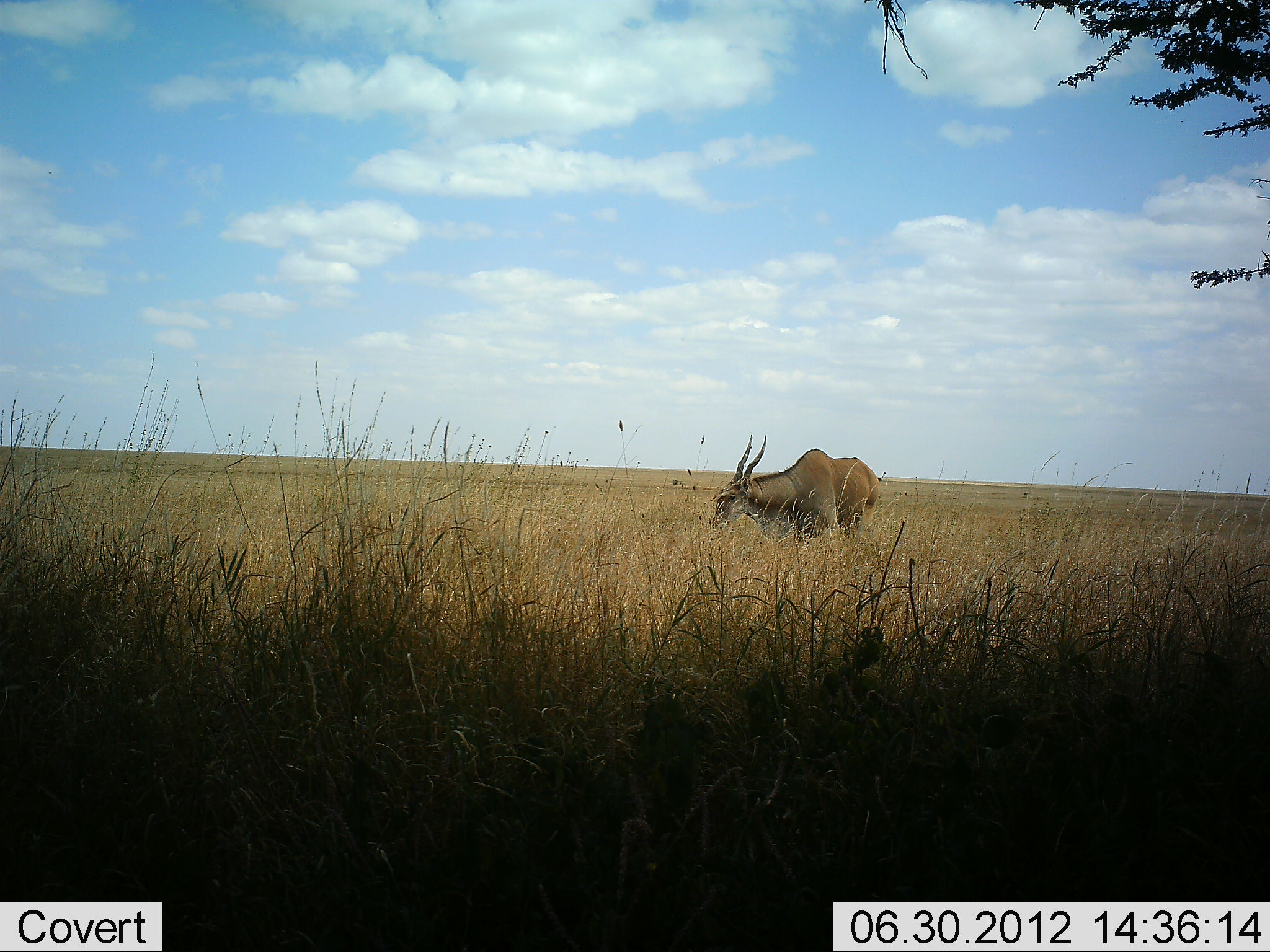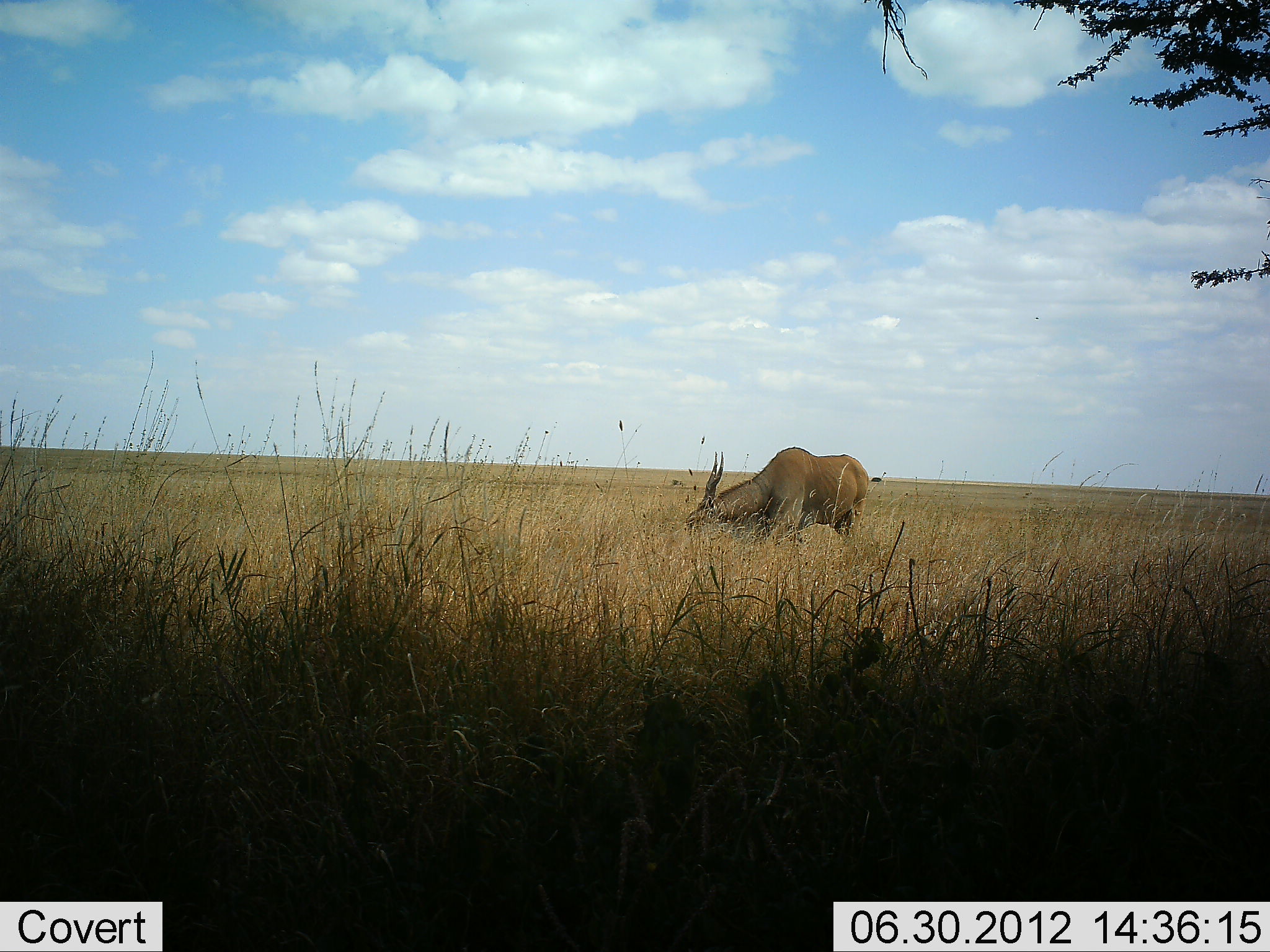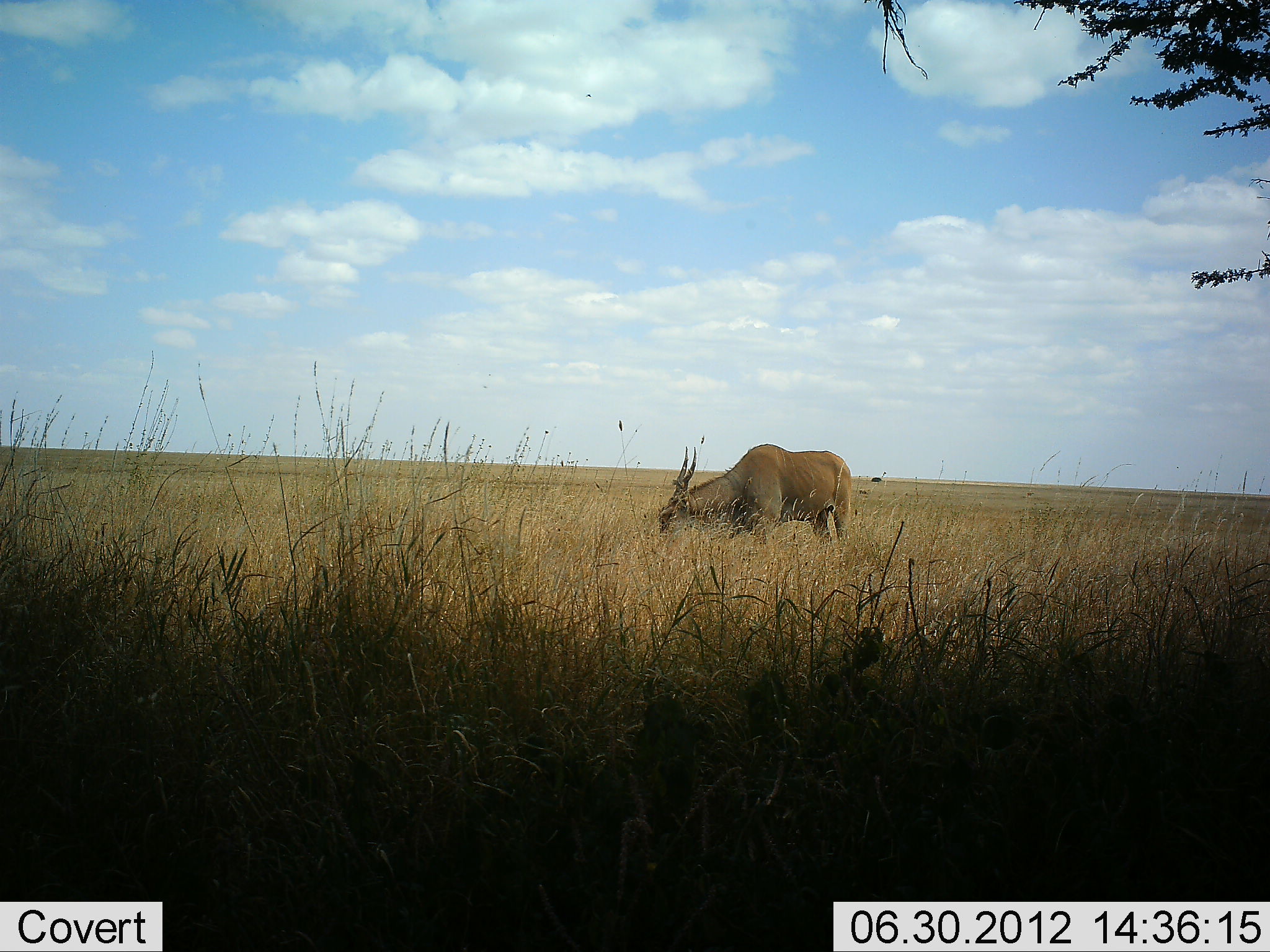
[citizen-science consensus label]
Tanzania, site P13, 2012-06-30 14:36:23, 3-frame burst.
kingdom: Animalia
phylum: Chordata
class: Mammalia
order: Artiodactyla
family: Bovidae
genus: Tragelaphus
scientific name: Tragelaphus oryx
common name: eland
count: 1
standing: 10%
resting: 0%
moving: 40%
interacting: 0%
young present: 0%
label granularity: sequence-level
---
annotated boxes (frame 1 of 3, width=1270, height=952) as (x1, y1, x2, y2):
animal: (711, 434, 880, 543)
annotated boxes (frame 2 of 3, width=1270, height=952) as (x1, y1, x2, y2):
animal: (684, 446, 870, 543)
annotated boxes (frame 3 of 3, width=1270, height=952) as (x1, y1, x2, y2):
animal: (657, 443, 852, 543)